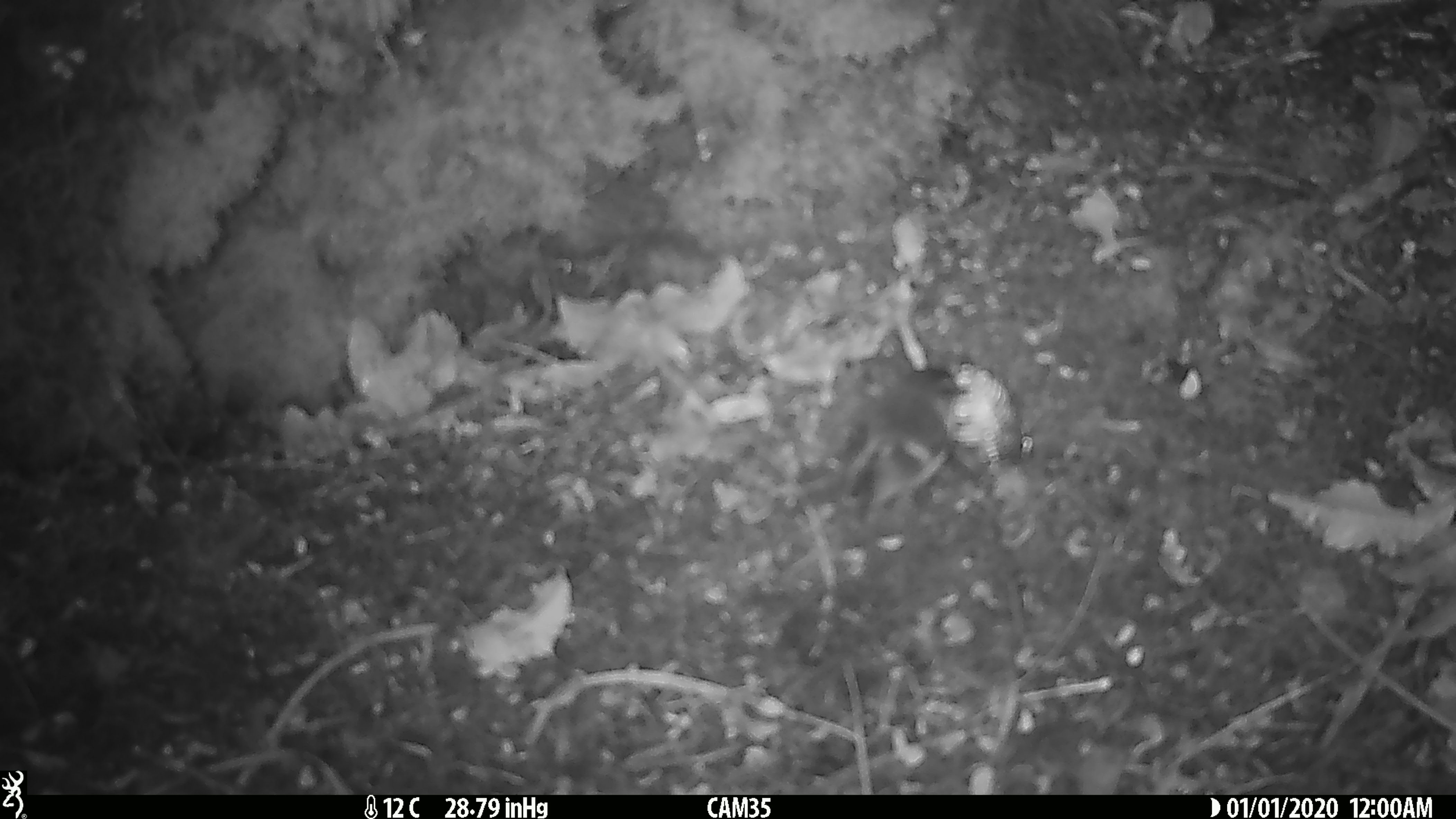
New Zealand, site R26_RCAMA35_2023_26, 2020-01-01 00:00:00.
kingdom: Animalia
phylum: Chordata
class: Aves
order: Passeriformes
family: Acanthisittidae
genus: Acanthisitta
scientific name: Acanthisitta chloris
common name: rifleman